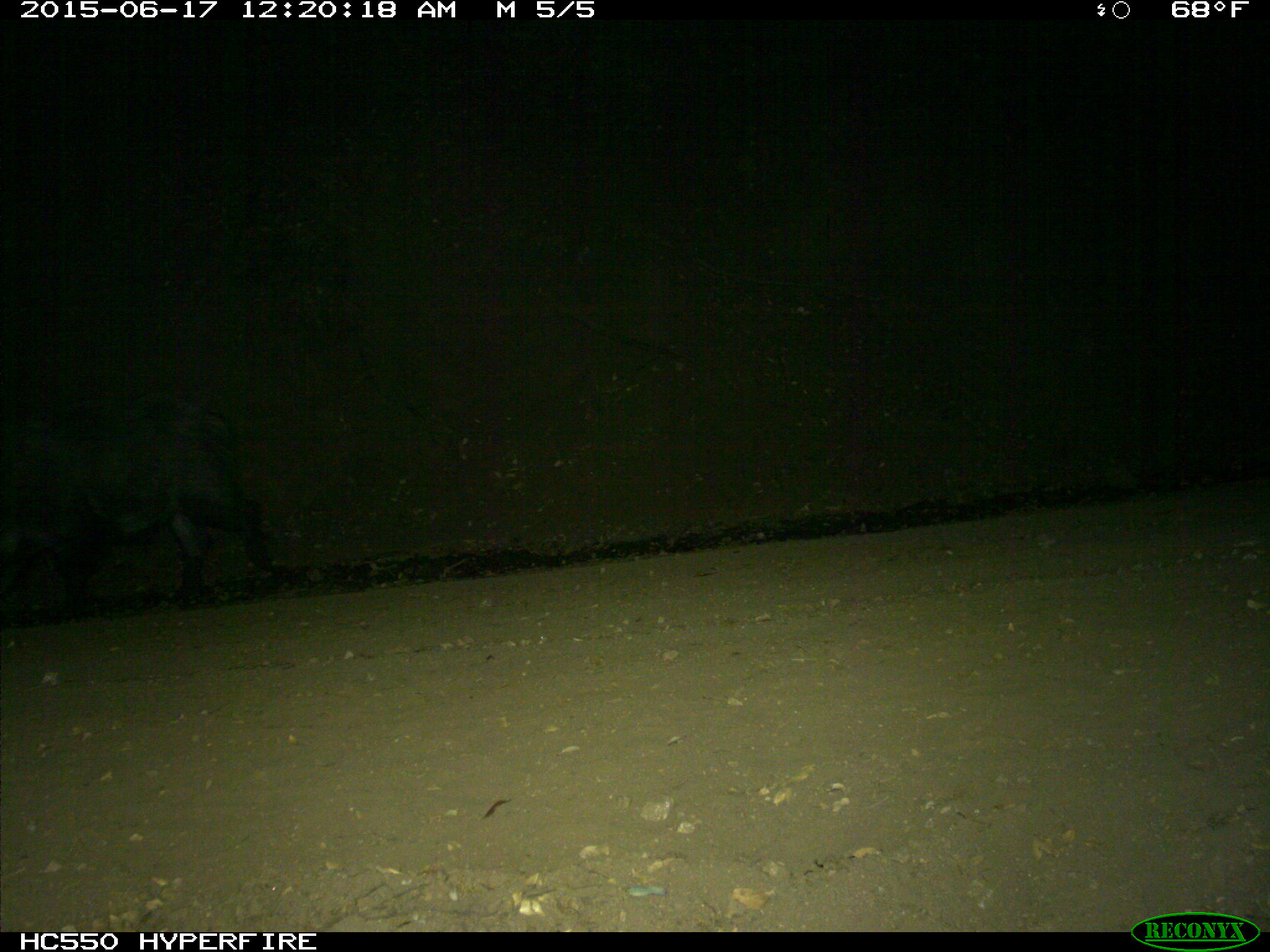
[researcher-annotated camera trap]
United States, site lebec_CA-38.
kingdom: Animalia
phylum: Chordata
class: Mammalia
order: Artiodactyla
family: Suidae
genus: Sus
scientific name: Sus scrofa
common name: wild boar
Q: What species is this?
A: Sus scrofa (wild boar).